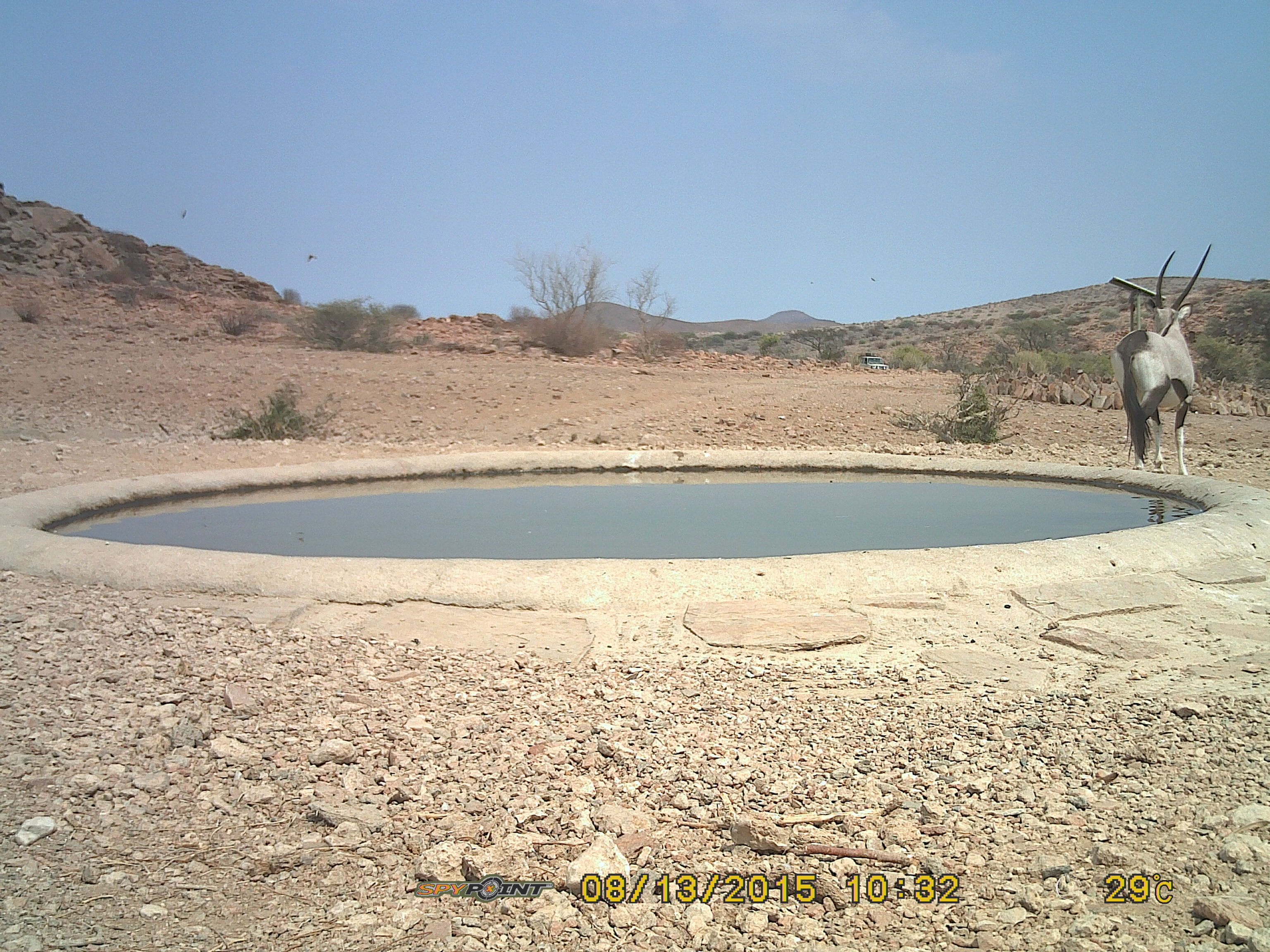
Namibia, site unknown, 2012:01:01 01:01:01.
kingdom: Animalia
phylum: Chordata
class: Mammalia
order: Artiodactyla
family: Bovidae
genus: Oryx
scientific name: Oryx gazella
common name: gemsbok